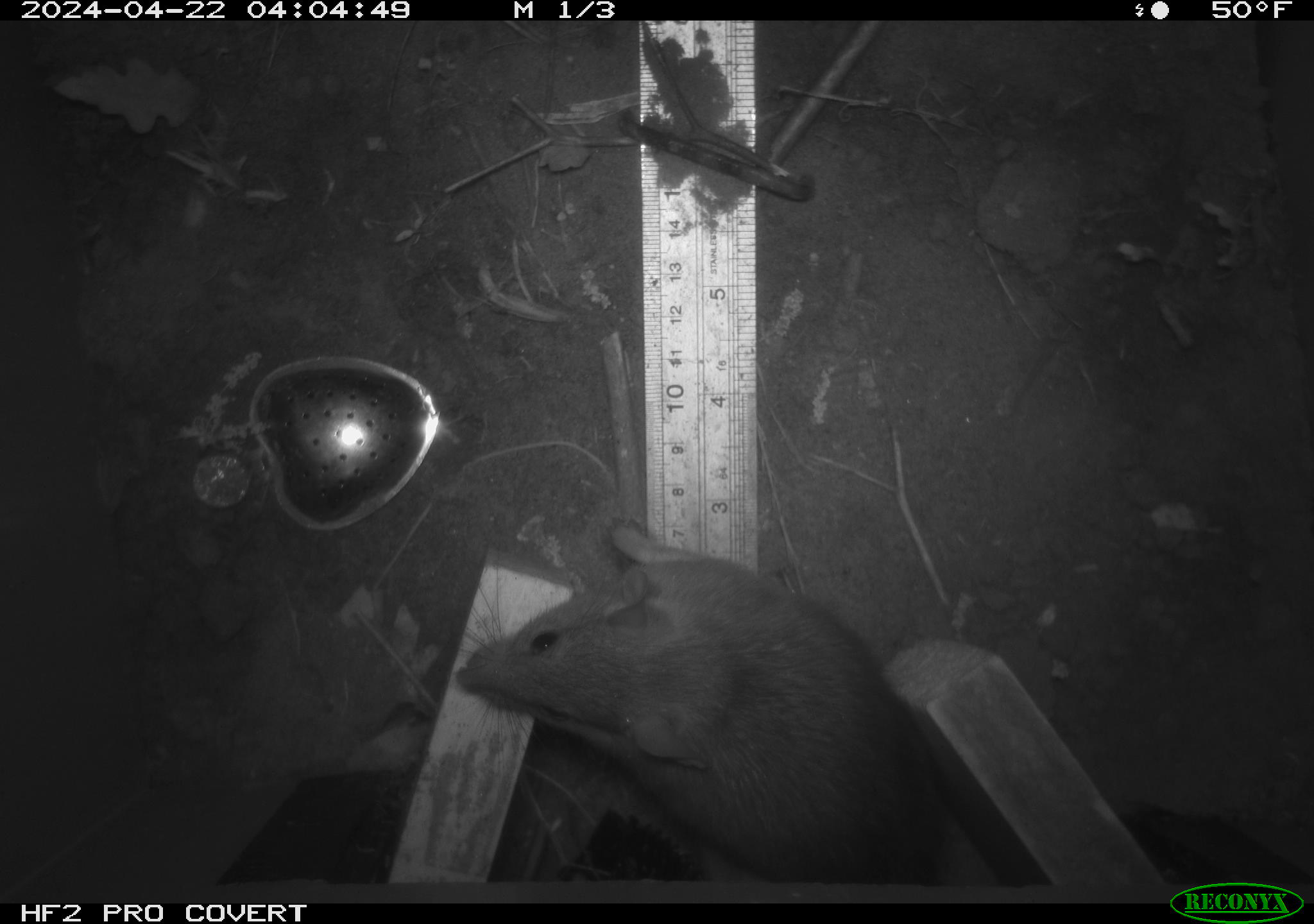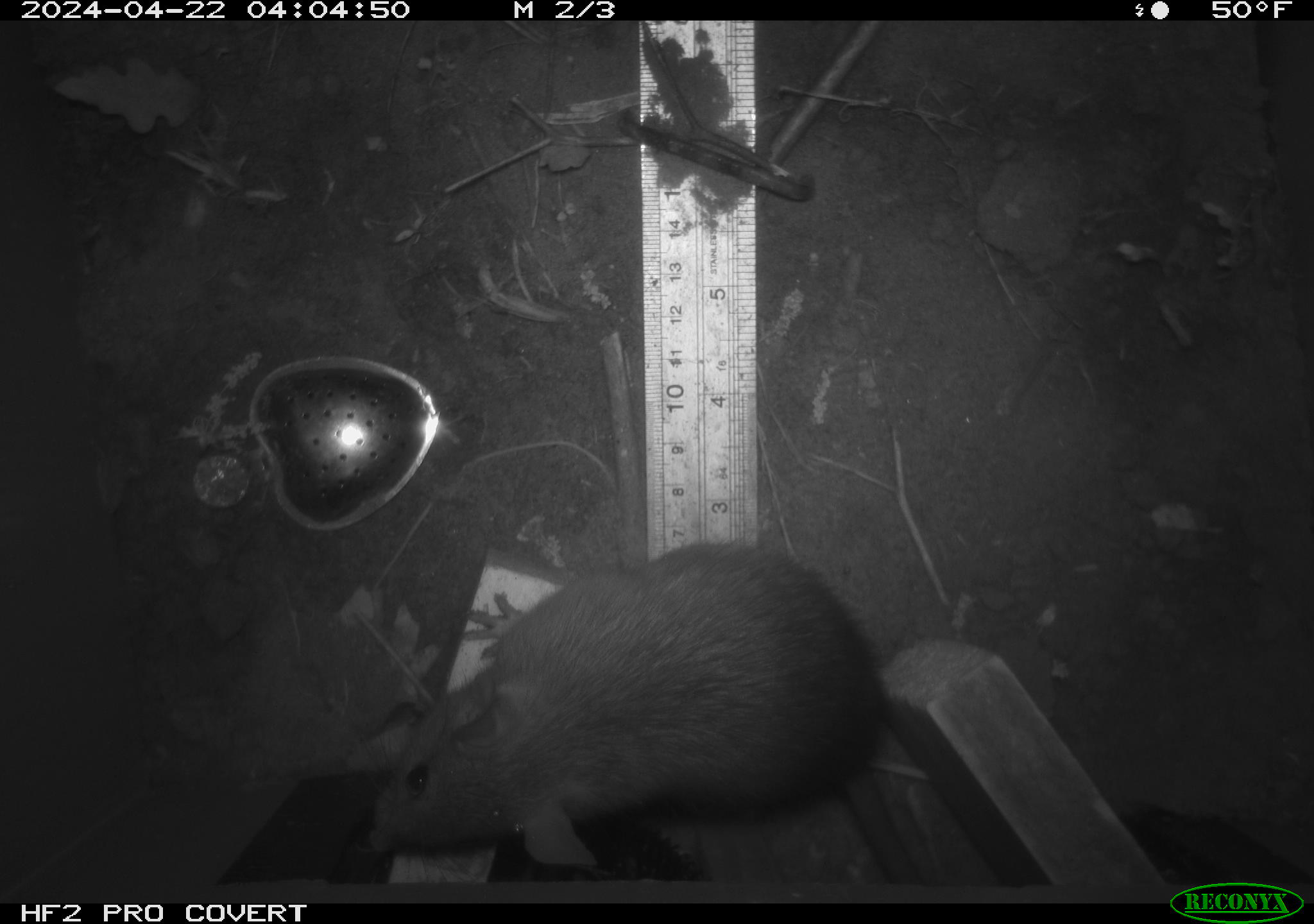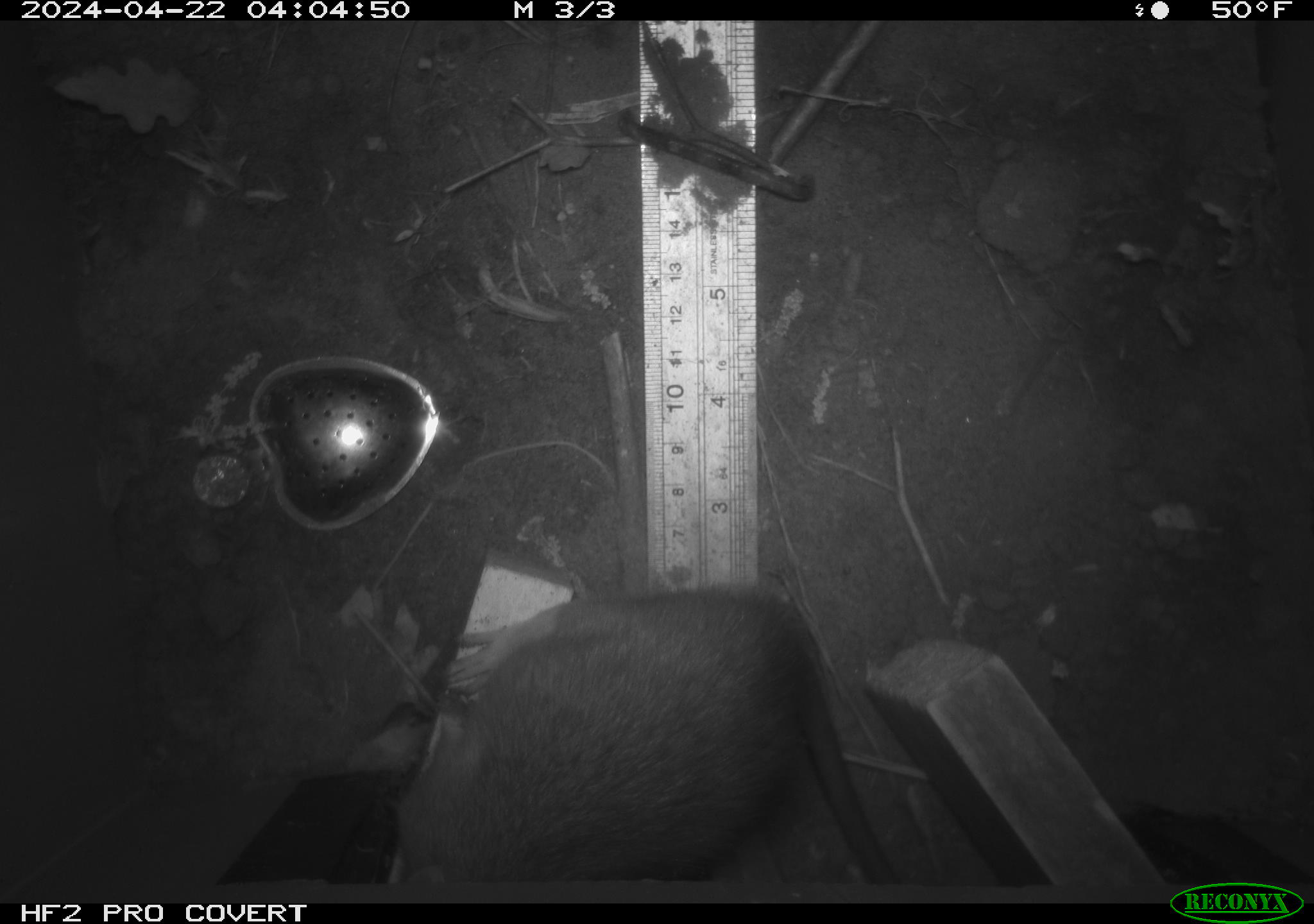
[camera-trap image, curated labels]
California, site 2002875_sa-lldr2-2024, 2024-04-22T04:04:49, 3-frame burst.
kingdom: Animalia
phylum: Chordata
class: Mammalia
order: Rodentia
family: Muridae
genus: Rattus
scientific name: Rattus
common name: rat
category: rattus species